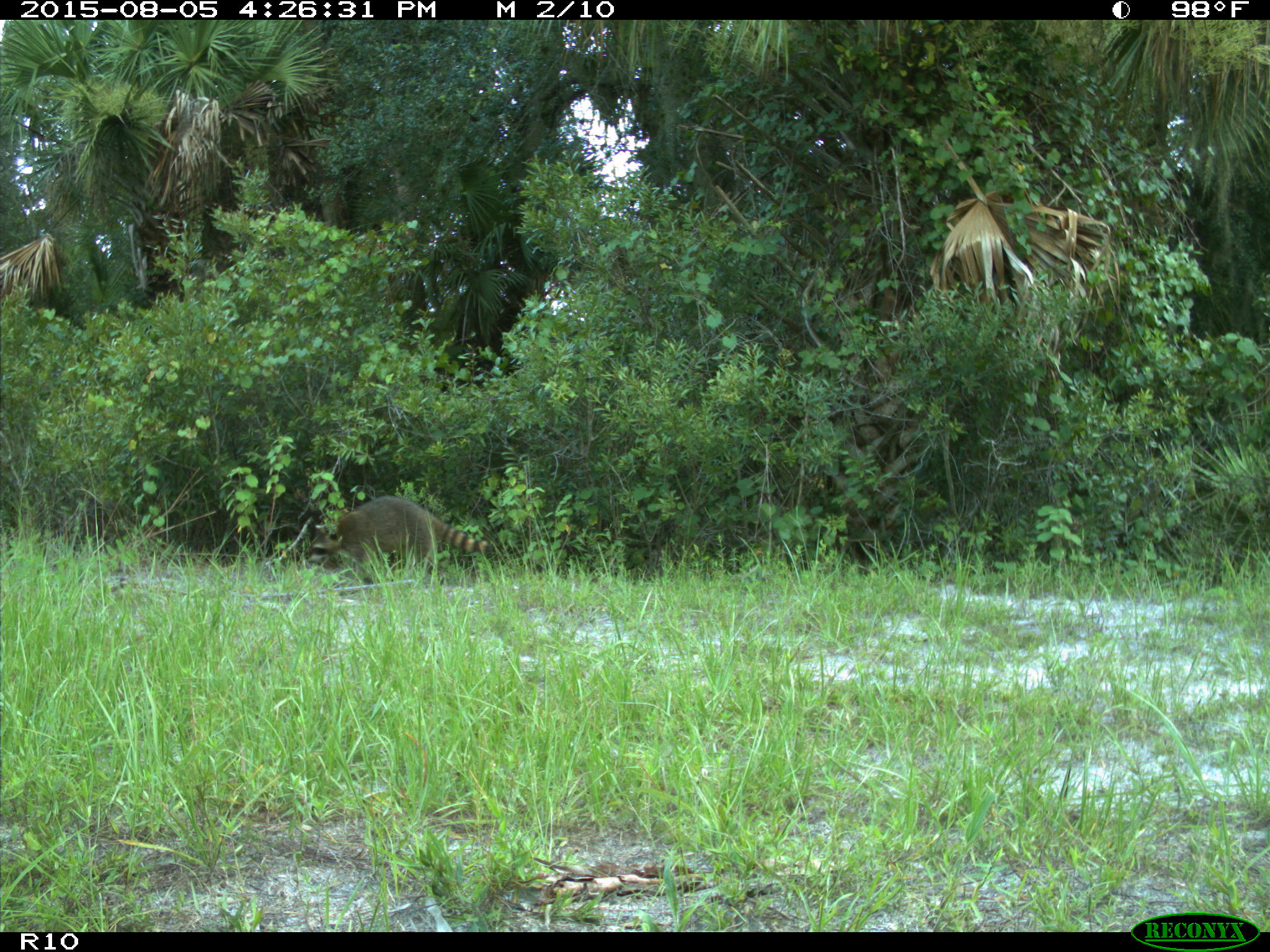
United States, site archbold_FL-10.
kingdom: Animalia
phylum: Chordata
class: Mammalia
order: Carnivora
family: Procyonidae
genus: Procyon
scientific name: Procyon lotor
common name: common raccoon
Procyon lotor (common raccoon).